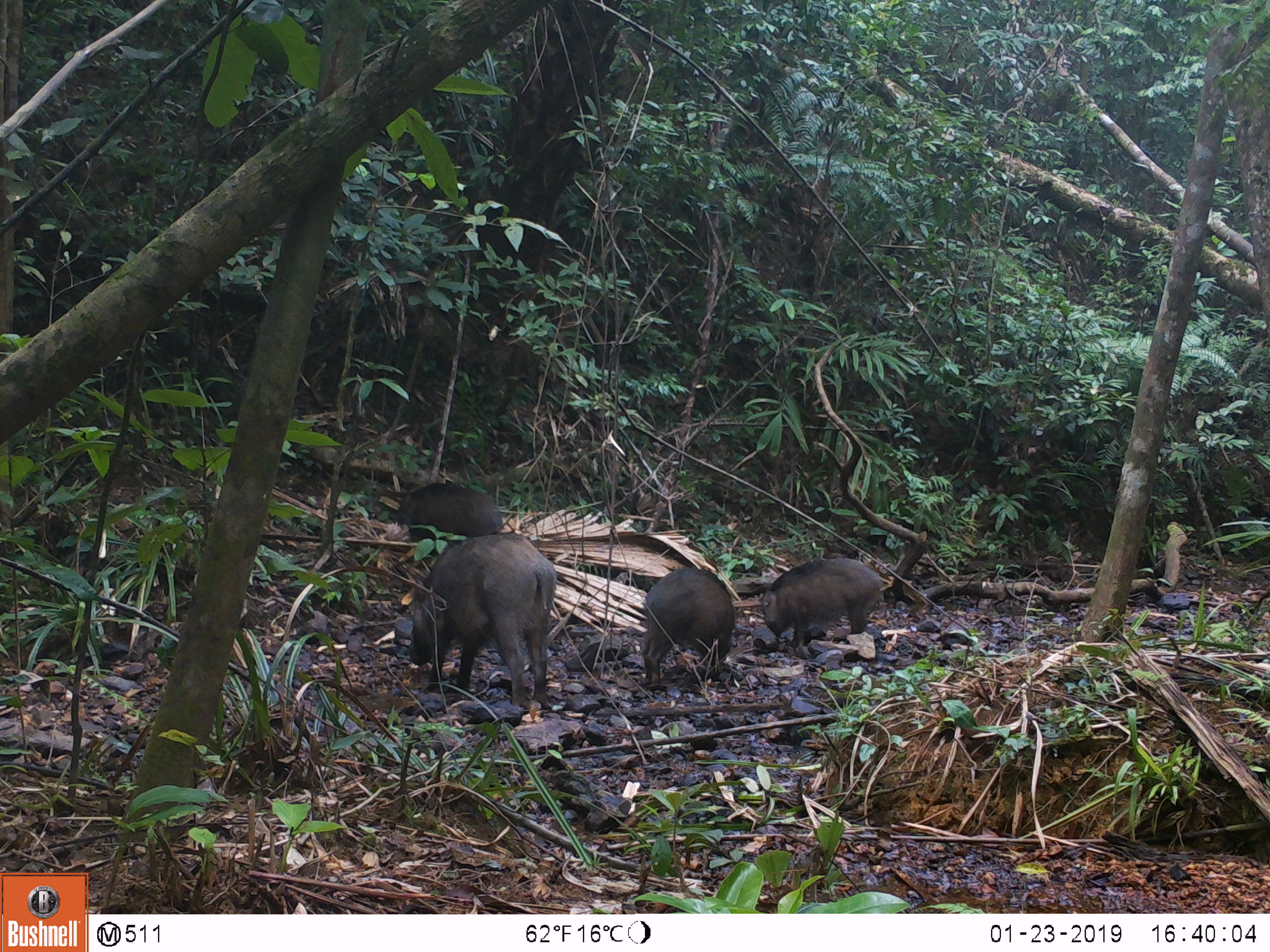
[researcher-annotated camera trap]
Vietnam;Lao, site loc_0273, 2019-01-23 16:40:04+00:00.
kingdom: Animalia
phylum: Chordata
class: Mammalia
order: Artiodactyla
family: Suidae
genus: Sus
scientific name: Sus scrofa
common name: eurasian wild pig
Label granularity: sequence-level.